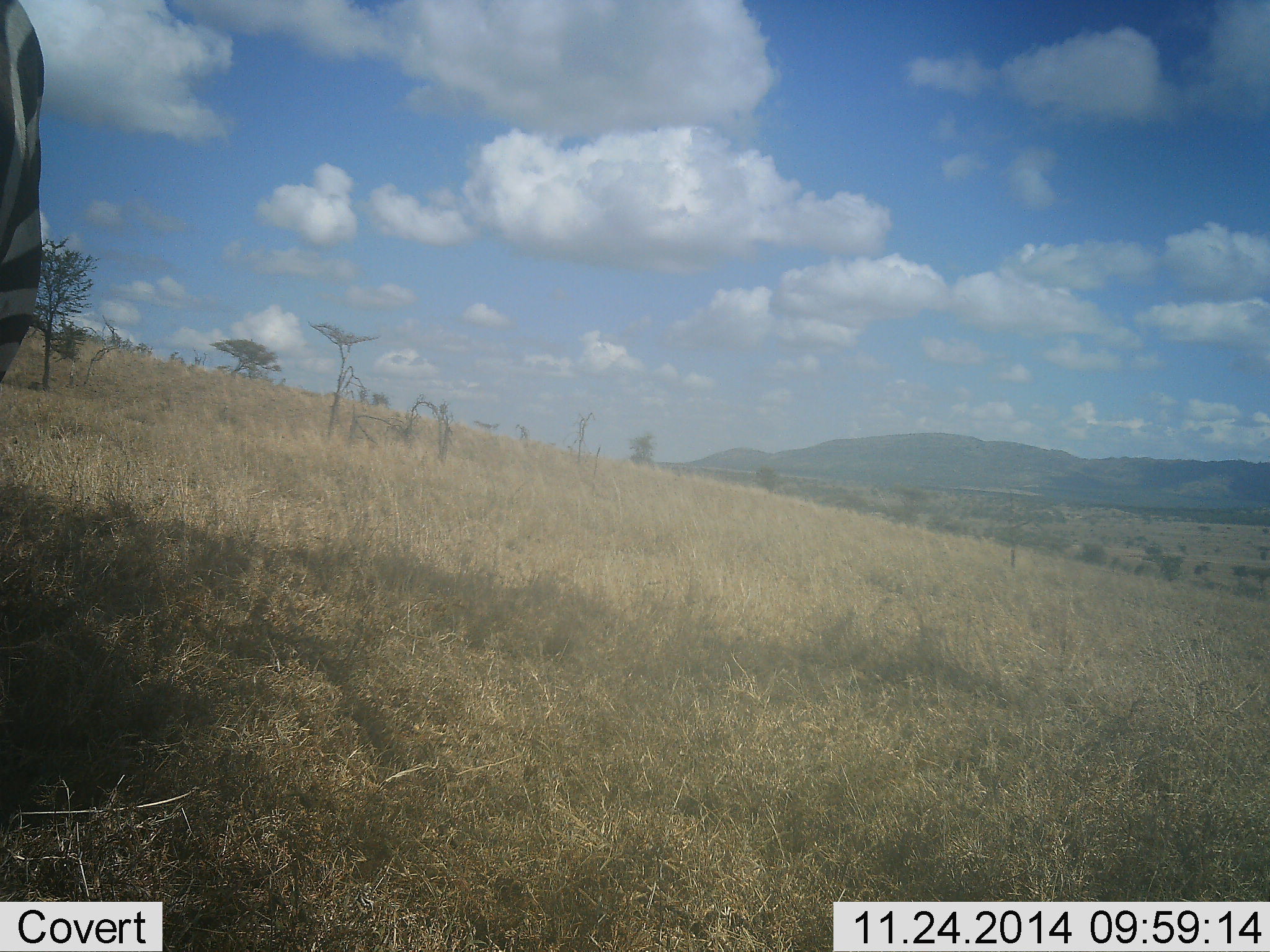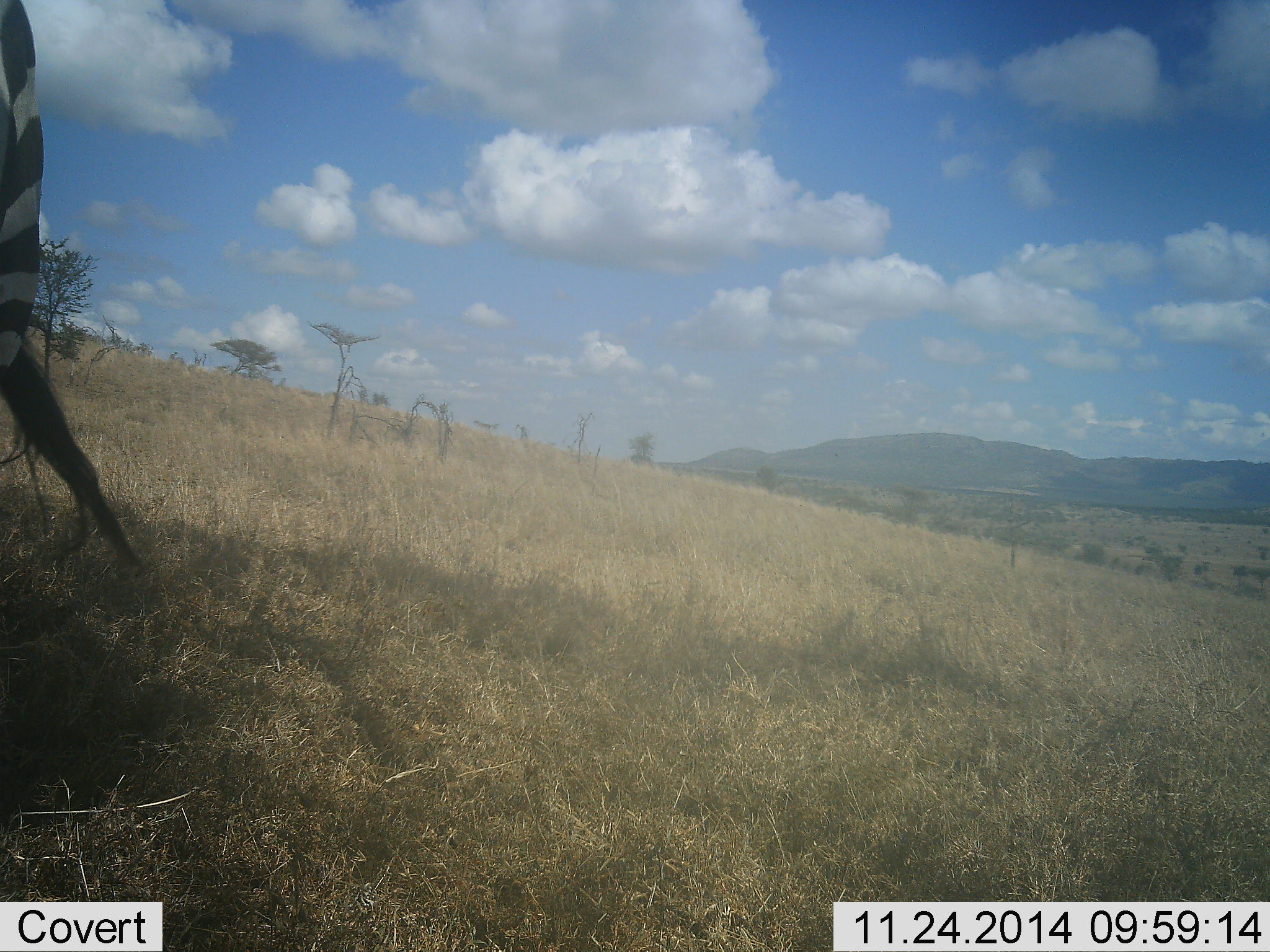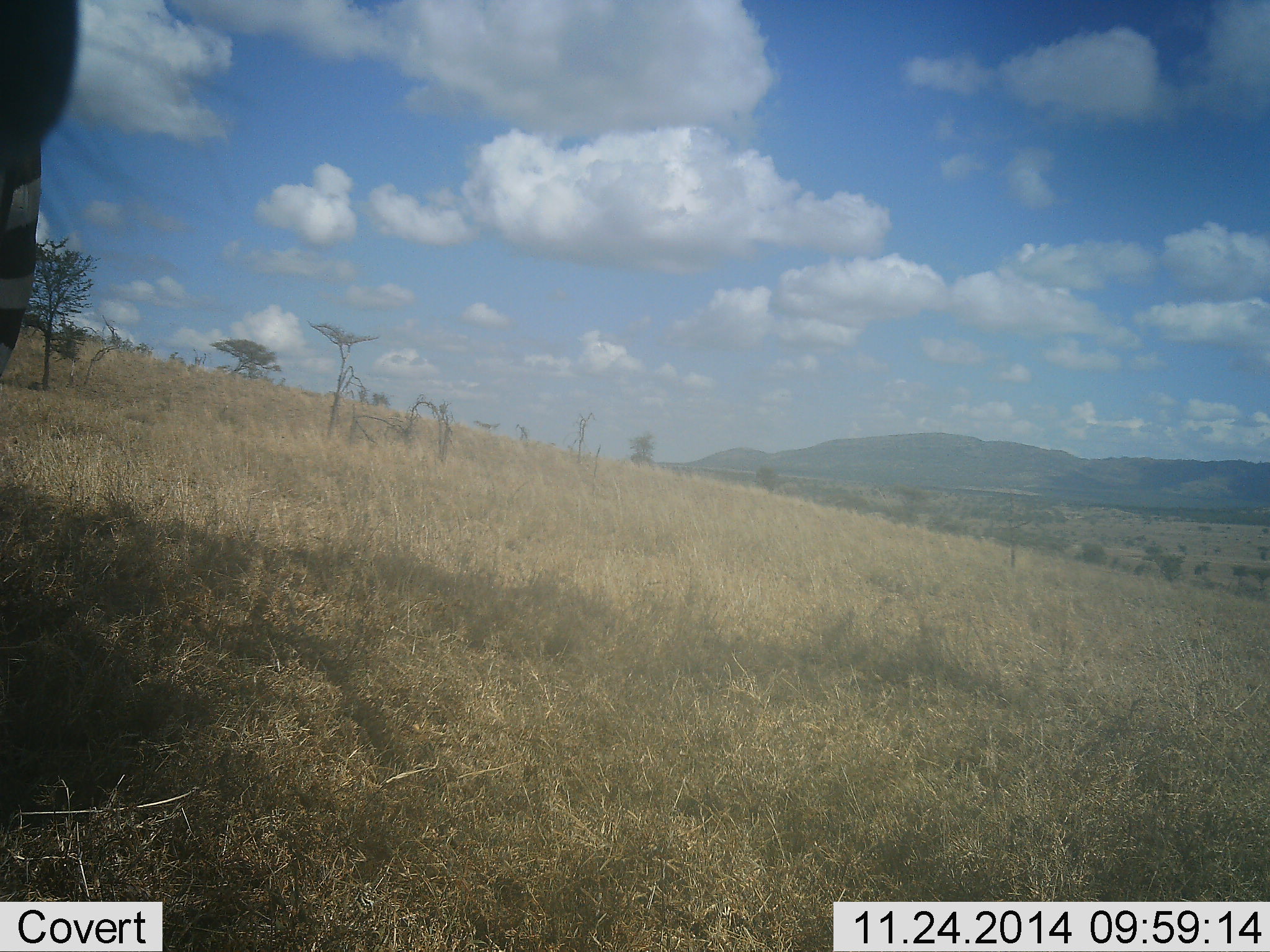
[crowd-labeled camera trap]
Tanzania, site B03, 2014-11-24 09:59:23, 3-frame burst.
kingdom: Animalia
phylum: Chordata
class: Mammalia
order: Perissodactyla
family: Equidae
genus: Equus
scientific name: Equus quagga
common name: plains zebra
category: zebra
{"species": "zebra (plains zebra) (Equus quagga)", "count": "1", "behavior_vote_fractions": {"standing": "80%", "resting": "0%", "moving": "10%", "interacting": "0%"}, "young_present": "0%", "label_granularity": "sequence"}